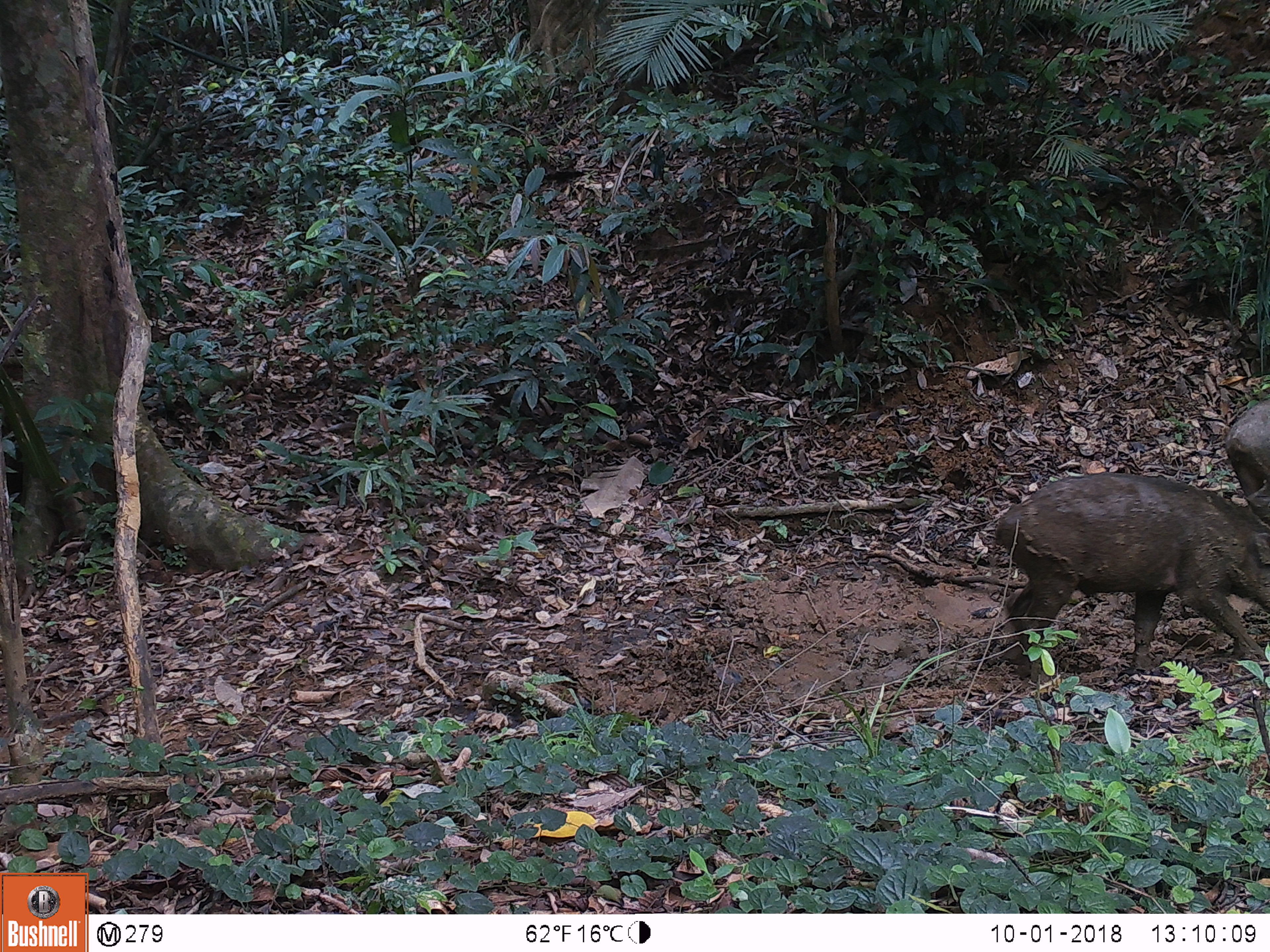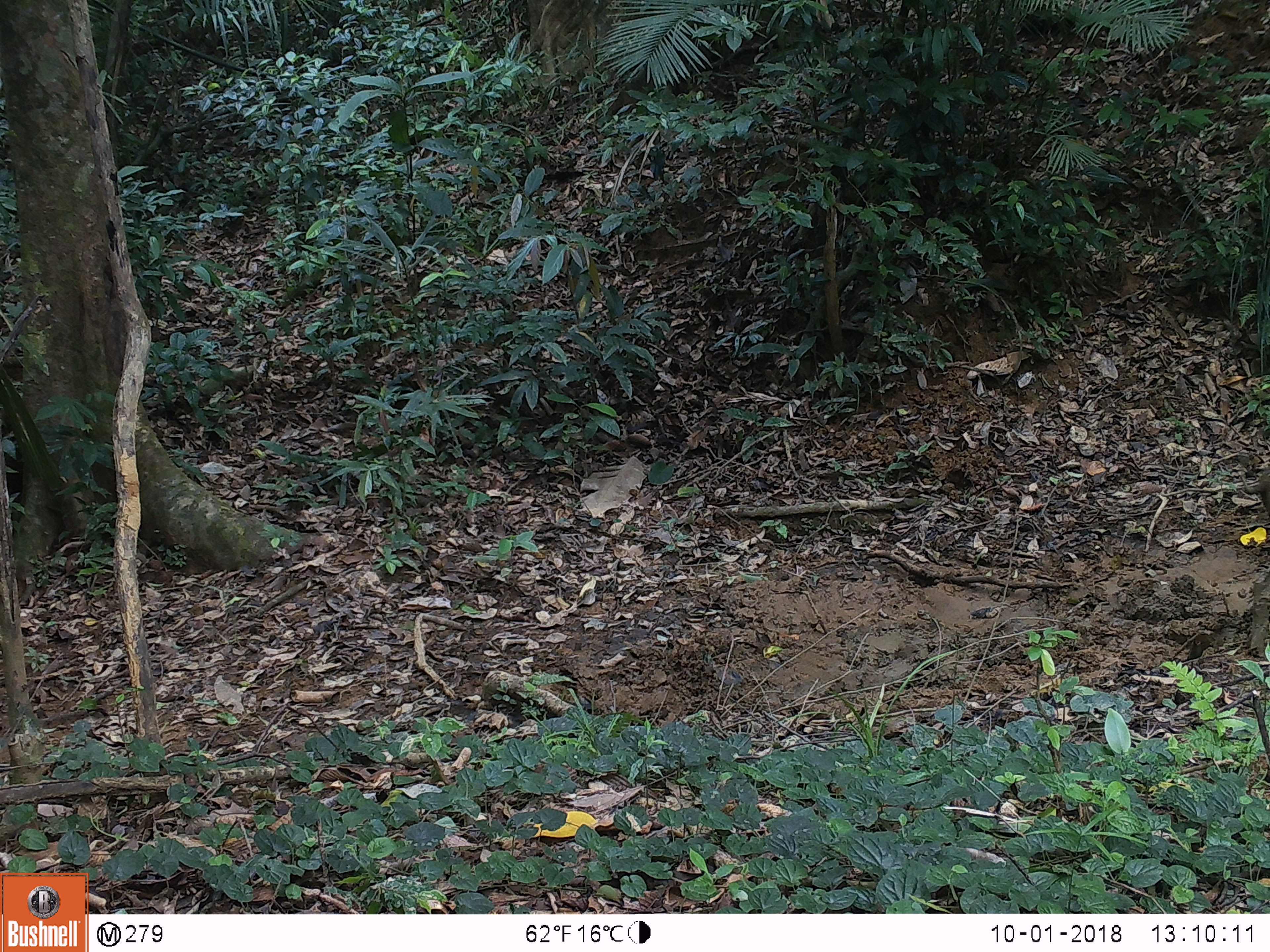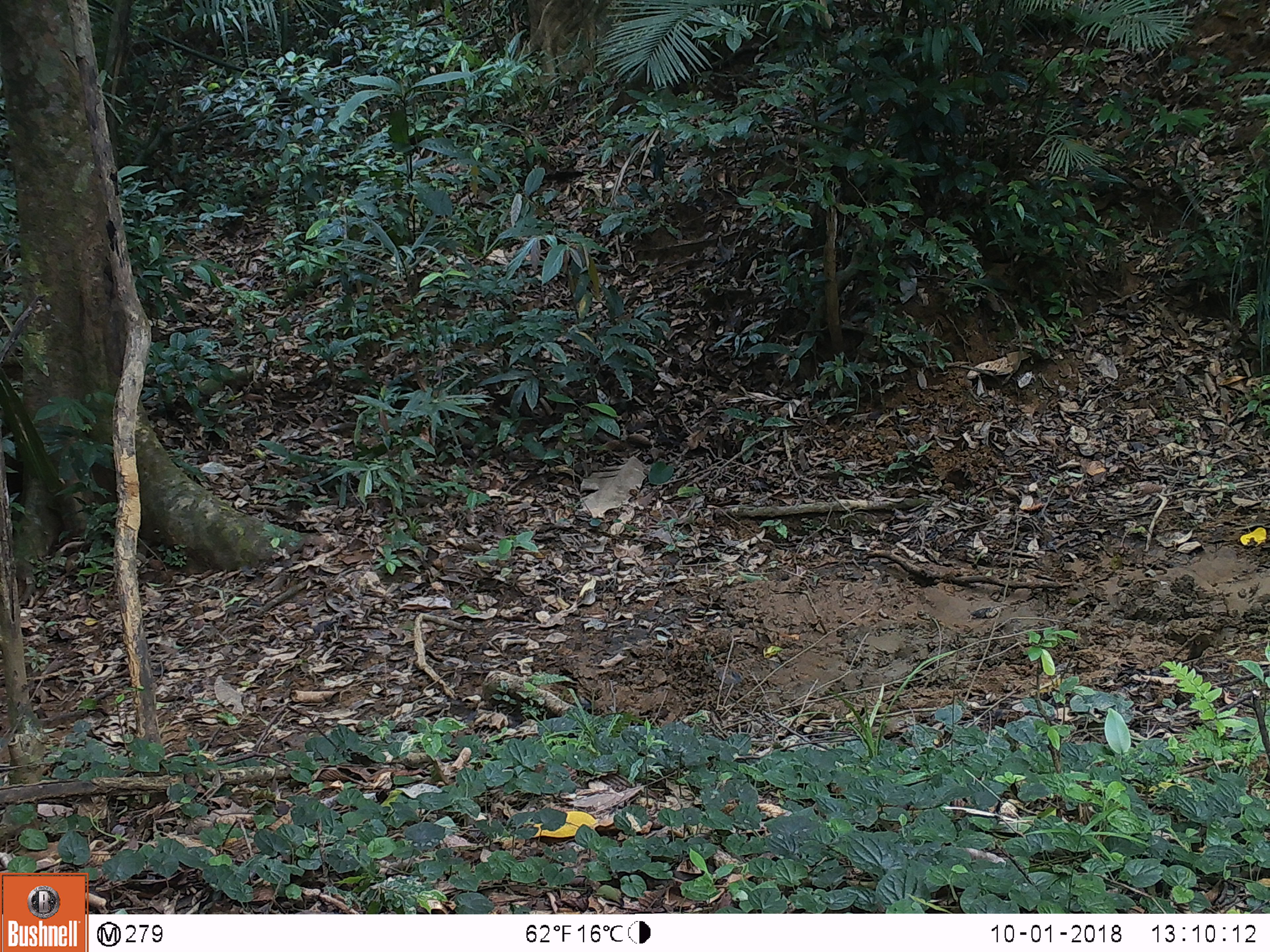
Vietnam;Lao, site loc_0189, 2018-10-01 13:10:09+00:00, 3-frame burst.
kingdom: Animalia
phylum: Chordata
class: Mammalia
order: Artiodactyla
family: Suidae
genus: Sus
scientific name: Sus scrofa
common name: eurasian wild pig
Eurasian wild pig (Sus scrofa). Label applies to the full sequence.